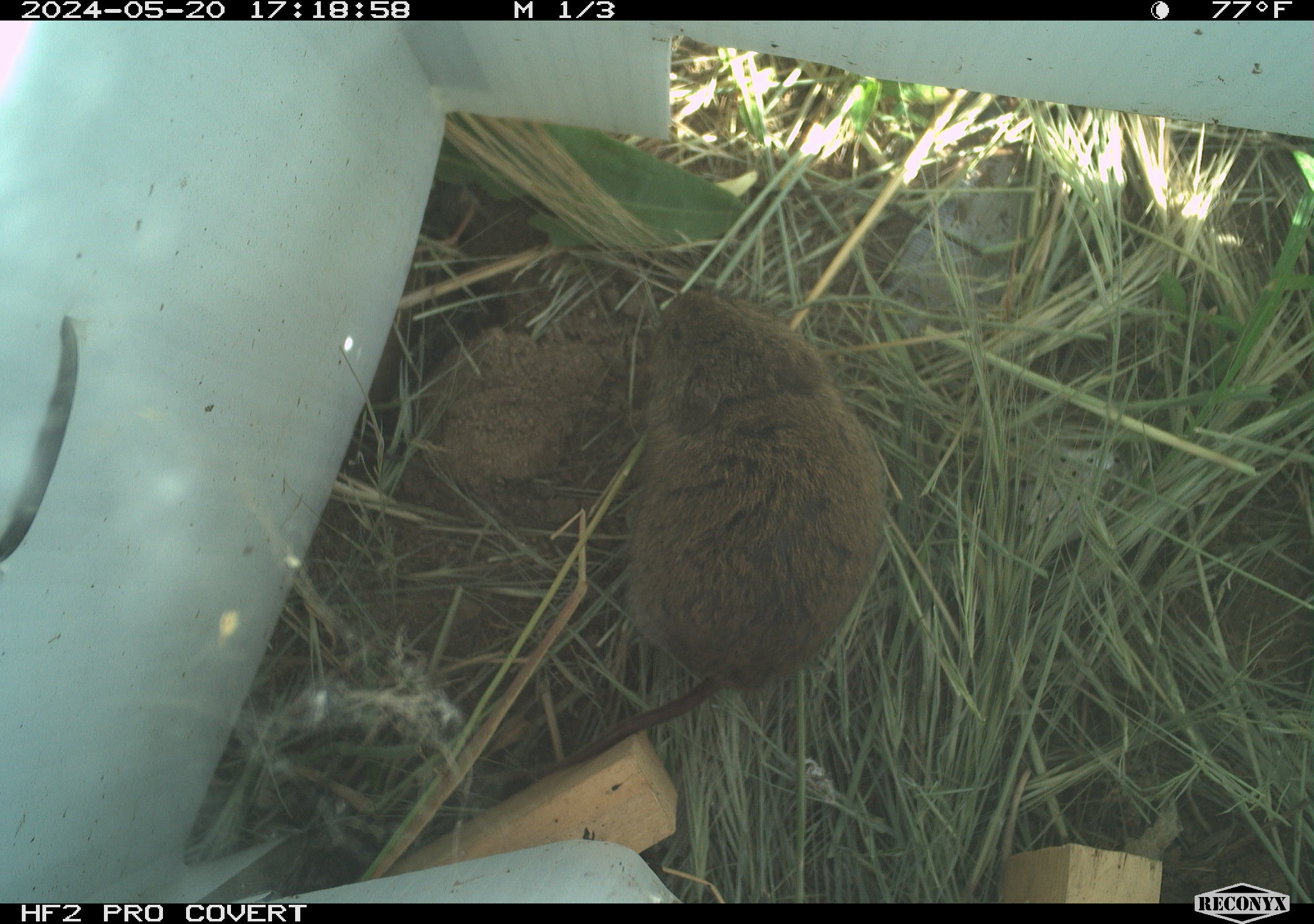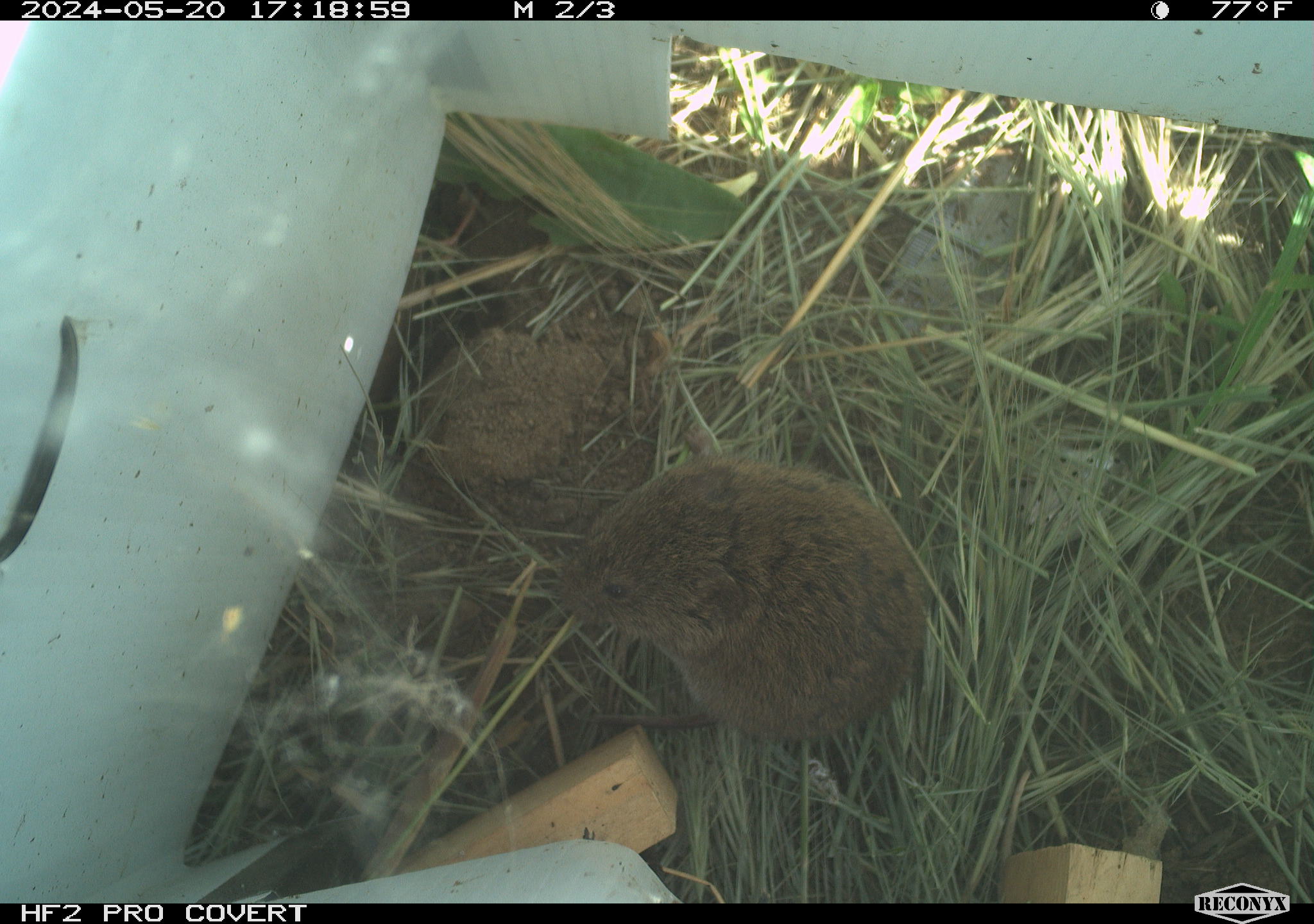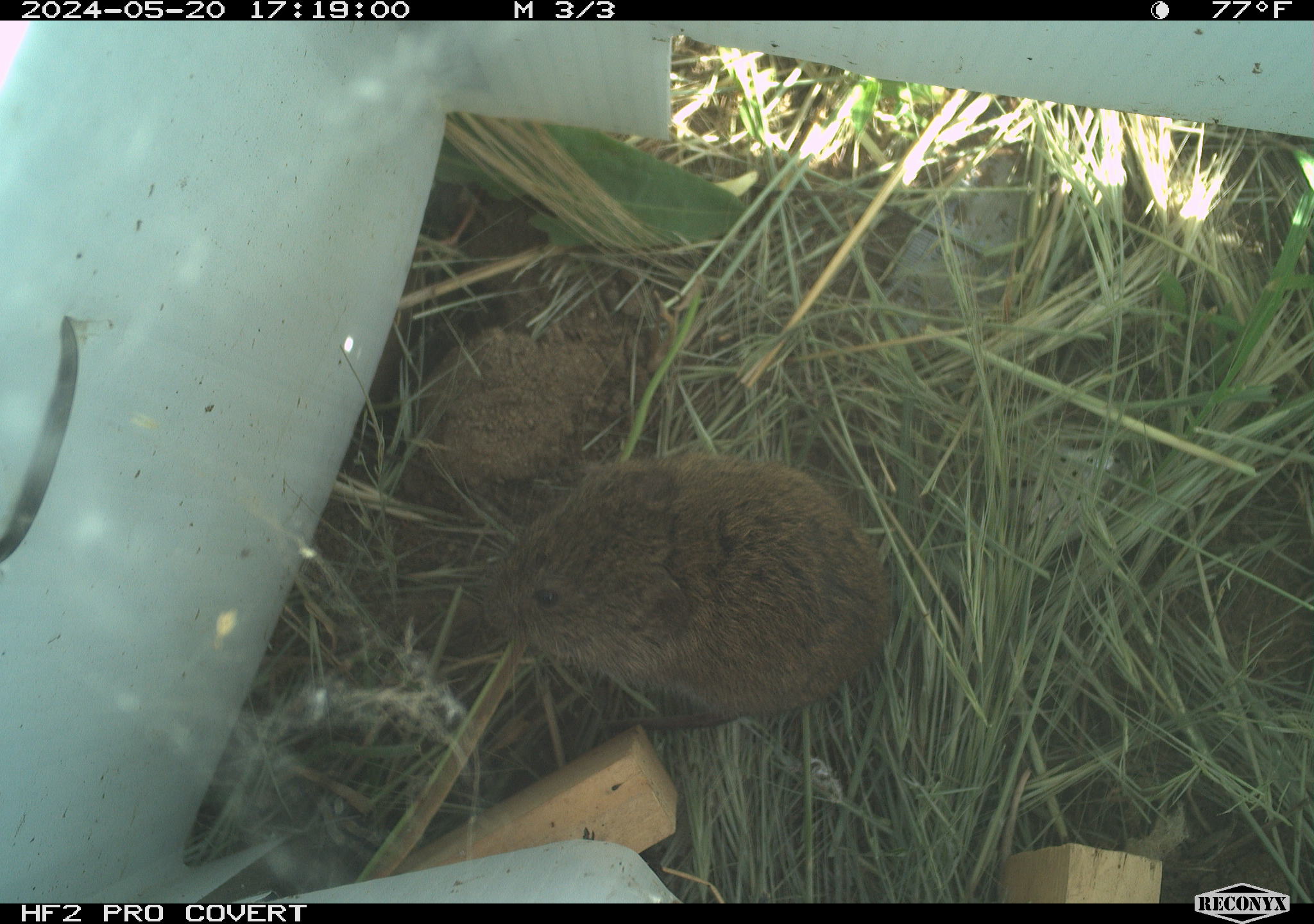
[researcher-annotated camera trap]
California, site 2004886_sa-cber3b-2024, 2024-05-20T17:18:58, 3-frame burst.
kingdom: Animalia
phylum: Chordata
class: Mammalia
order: Rodentia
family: Cricetidae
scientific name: Arvicolinae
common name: voles, lemmings, and muskrats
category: arvicolinae subfamily